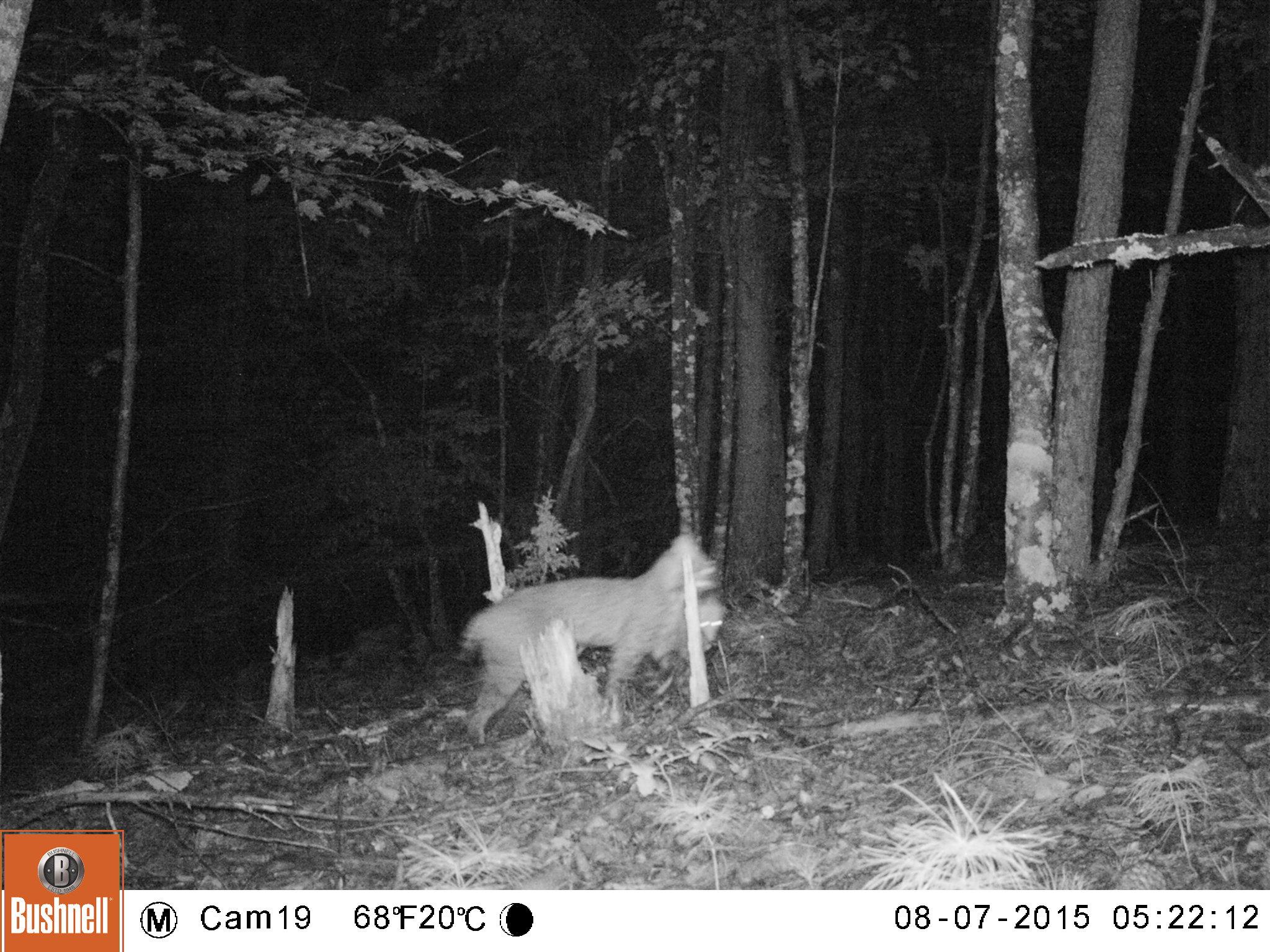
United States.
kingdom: Animalia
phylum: Chordata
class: Mammalia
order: Carnivora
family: Felidae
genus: Lynx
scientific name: Lynx rufus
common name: bobcat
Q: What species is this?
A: Bobcat (Lynx rufus).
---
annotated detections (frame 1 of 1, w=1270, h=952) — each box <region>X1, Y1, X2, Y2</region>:
Bobcat: <region>448, 527, 733, 755</region>